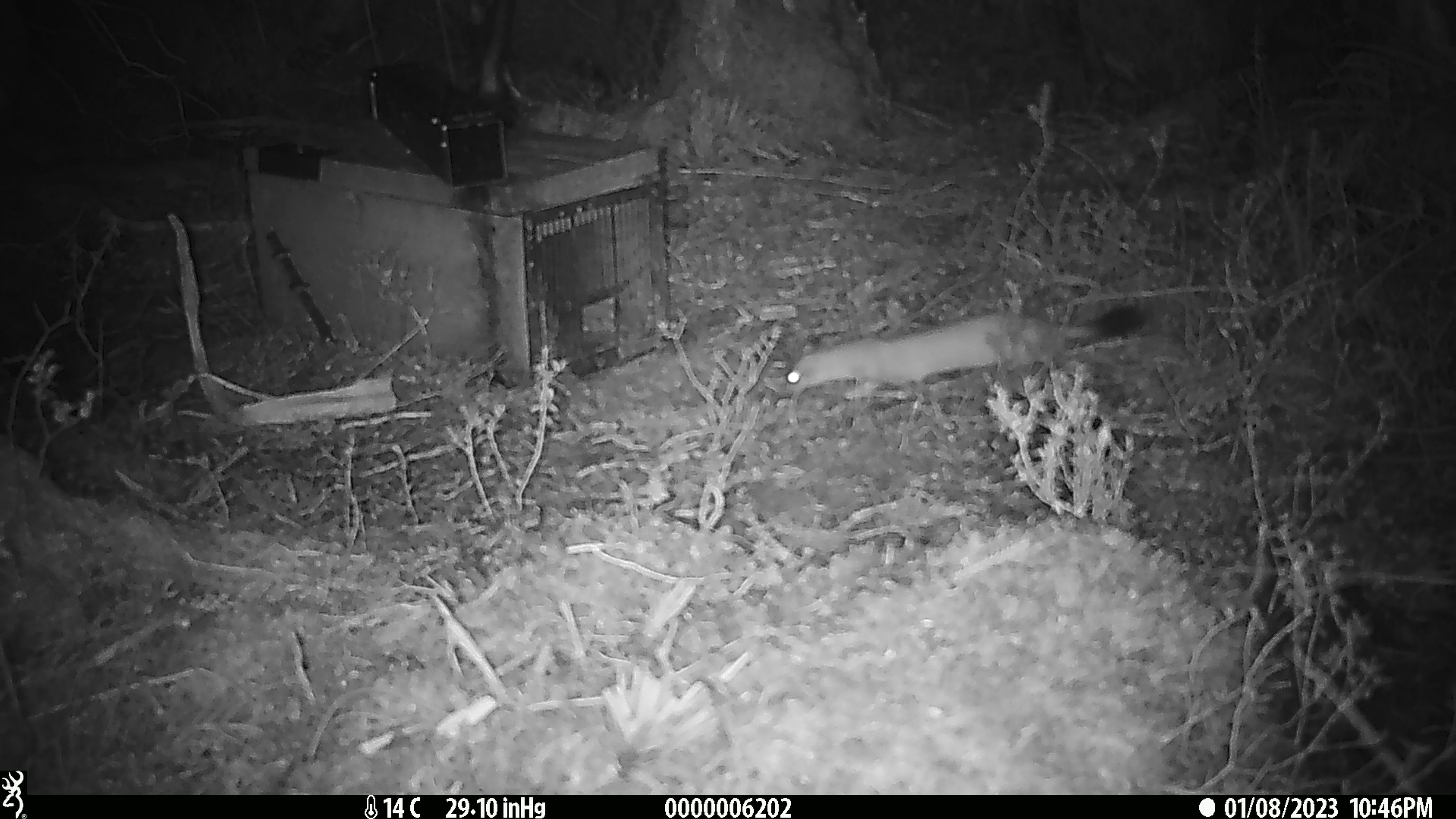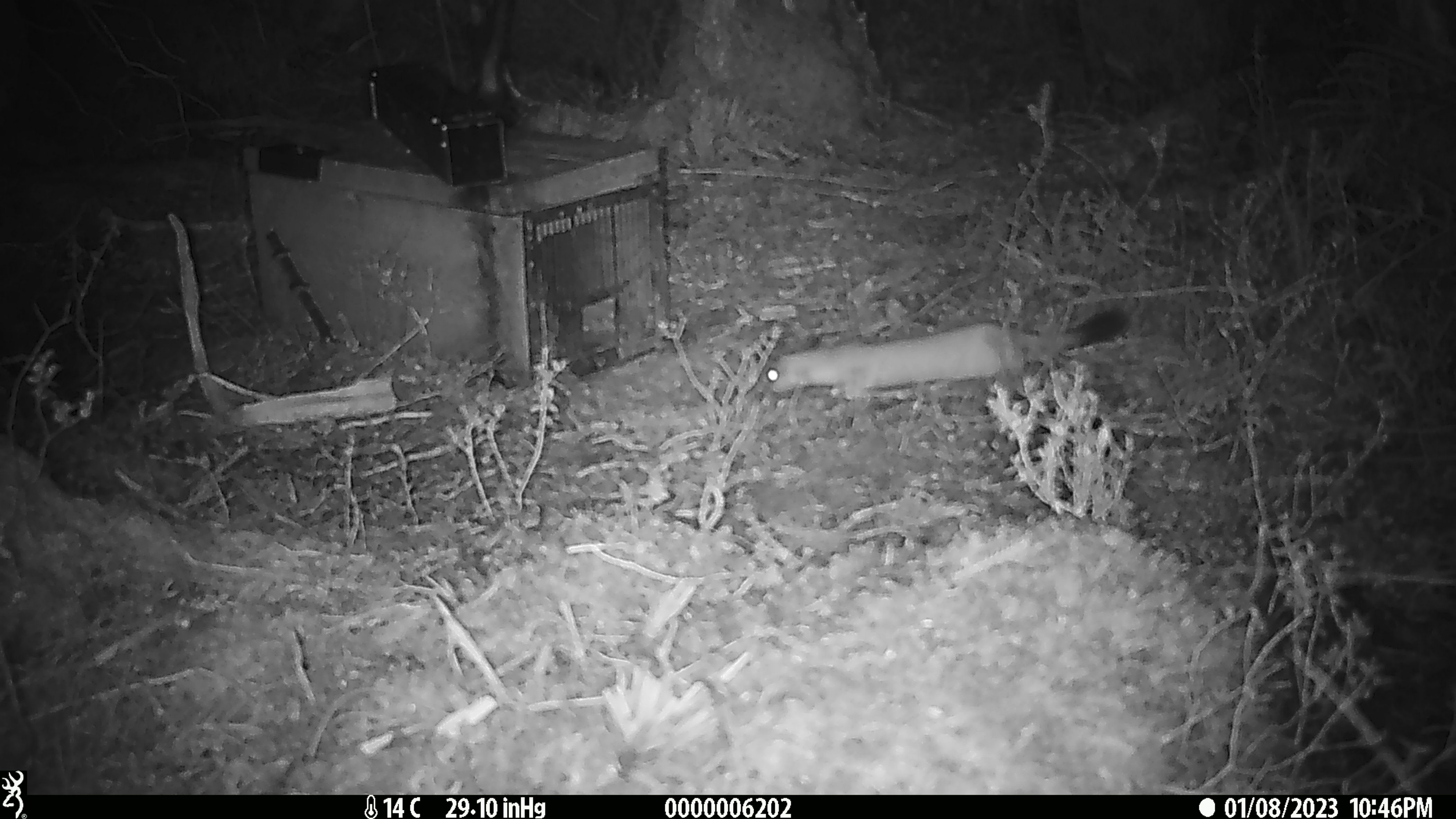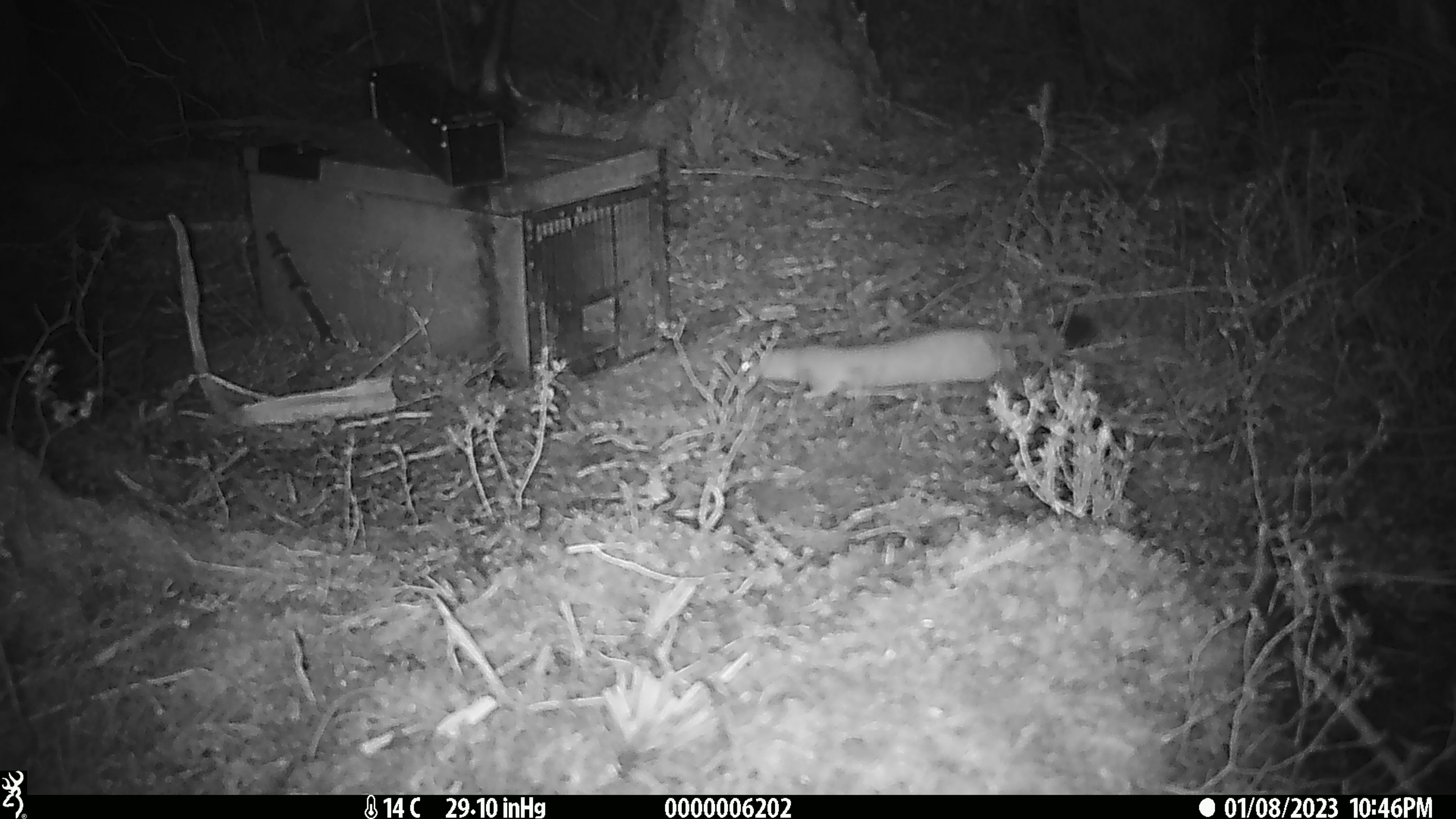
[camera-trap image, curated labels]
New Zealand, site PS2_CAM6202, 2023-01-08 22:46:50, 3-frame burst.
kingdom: Animalia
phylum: Chordata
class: Mammalia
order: Carnivora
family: Mustelidae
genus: Mustela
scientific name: Mustela erminea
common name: stoat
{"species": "stoat (Mustela erminea)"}